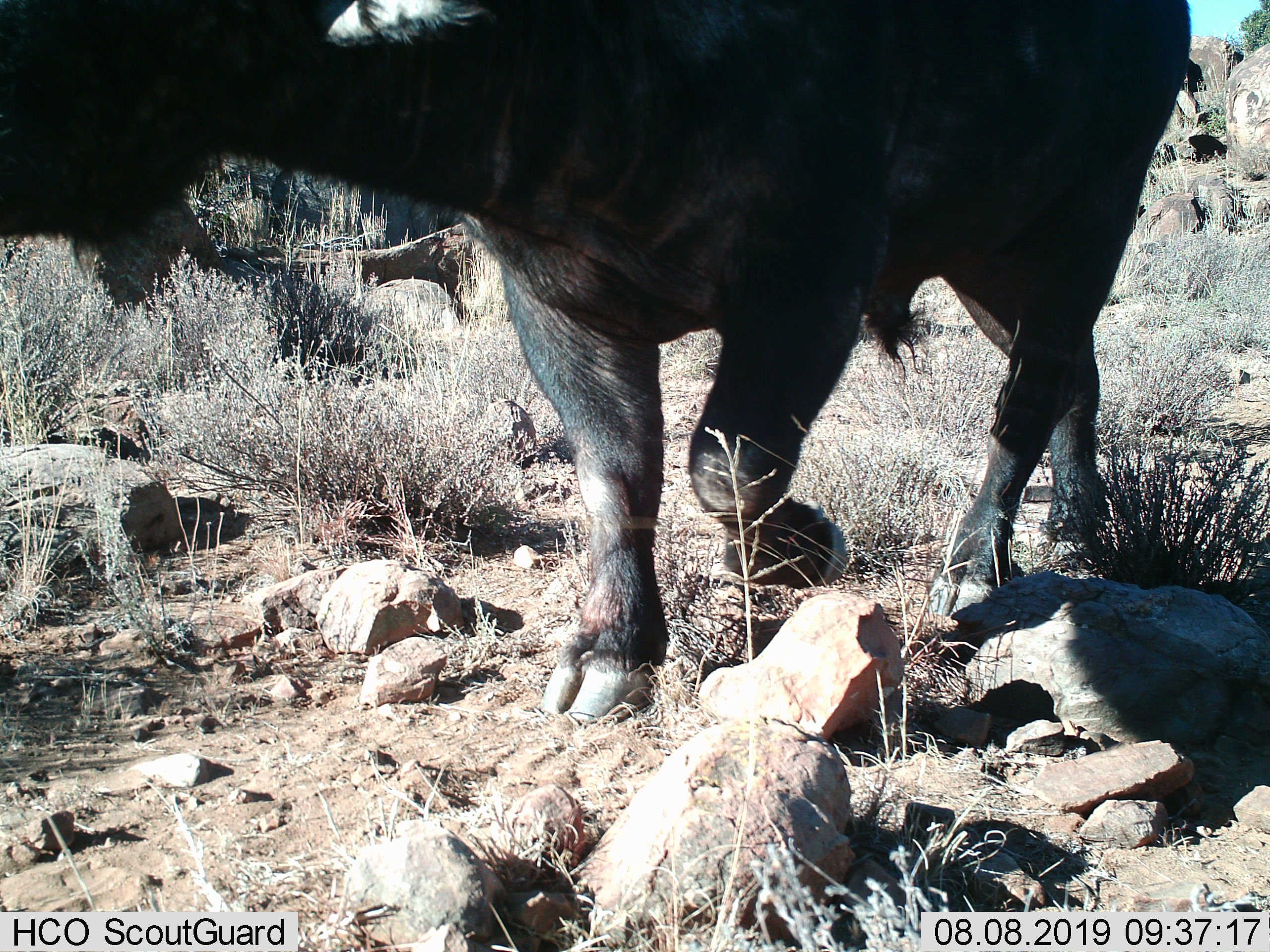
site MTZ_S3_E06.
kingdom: Animalia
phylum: Chordata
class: Mammalia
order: Artiodactyla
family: Bovidae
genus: Syncerus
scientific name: Syncerus caffer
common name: african buffalo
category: buffalo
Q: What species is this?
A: Buffalo (african buffalo) (Syncerus caffer).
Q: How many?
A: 1.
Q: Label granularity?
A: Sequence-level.